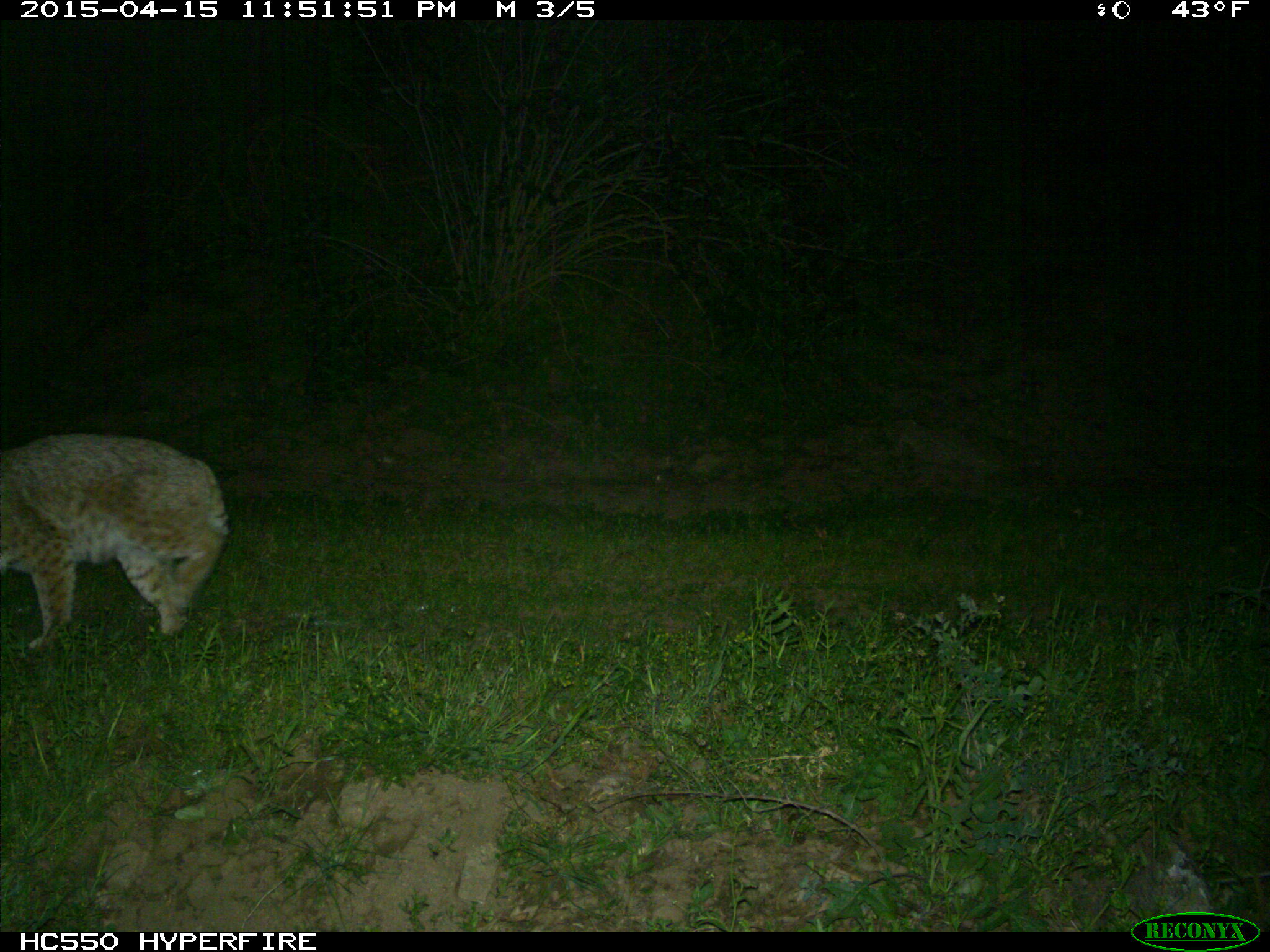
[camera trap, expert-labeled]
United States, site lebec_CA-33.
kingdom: Animalia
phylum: Chordata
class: Mammalia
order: Carnivora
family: Felidae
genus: Lynx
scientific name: Lynx rufus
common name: bobcat